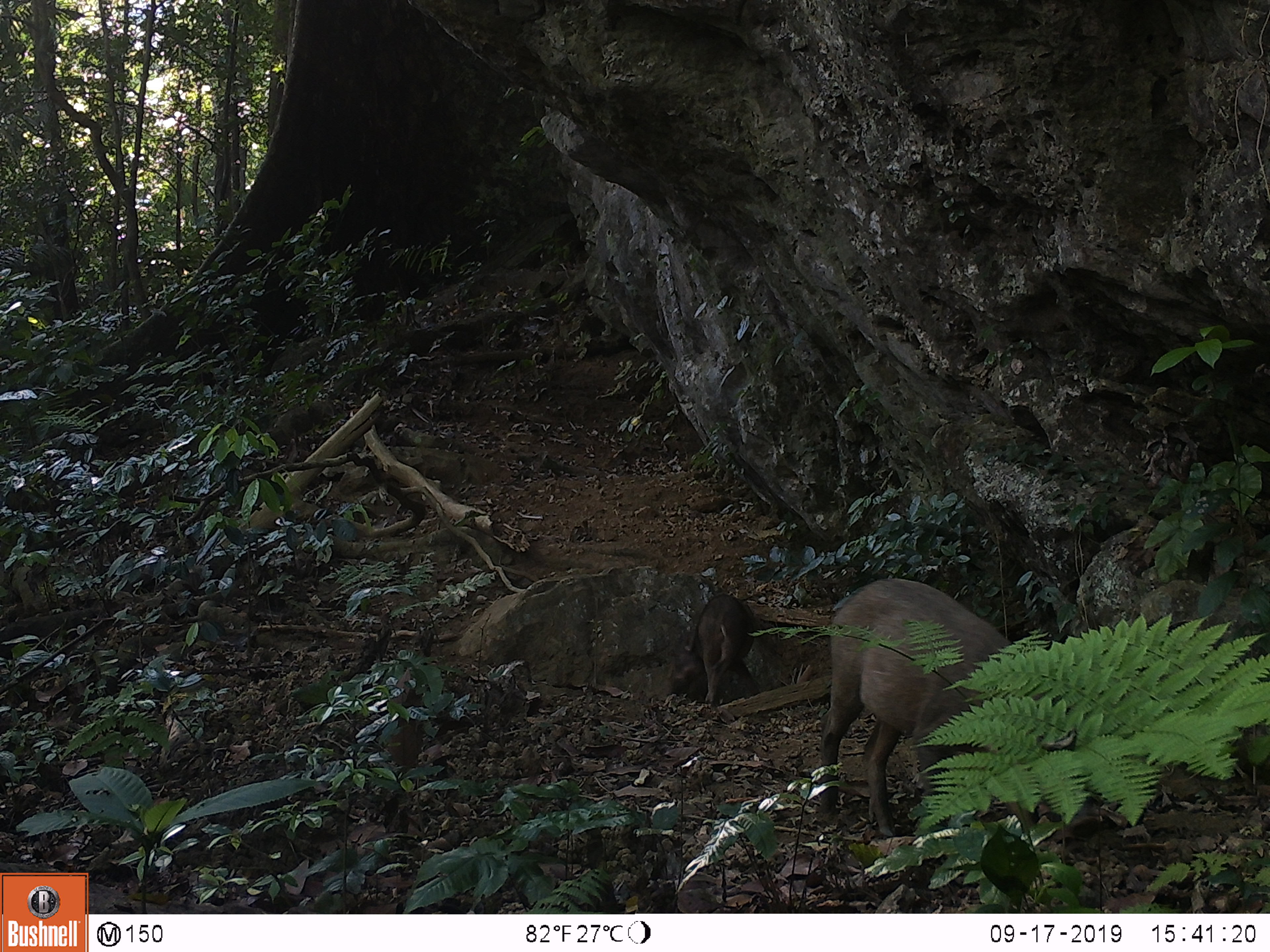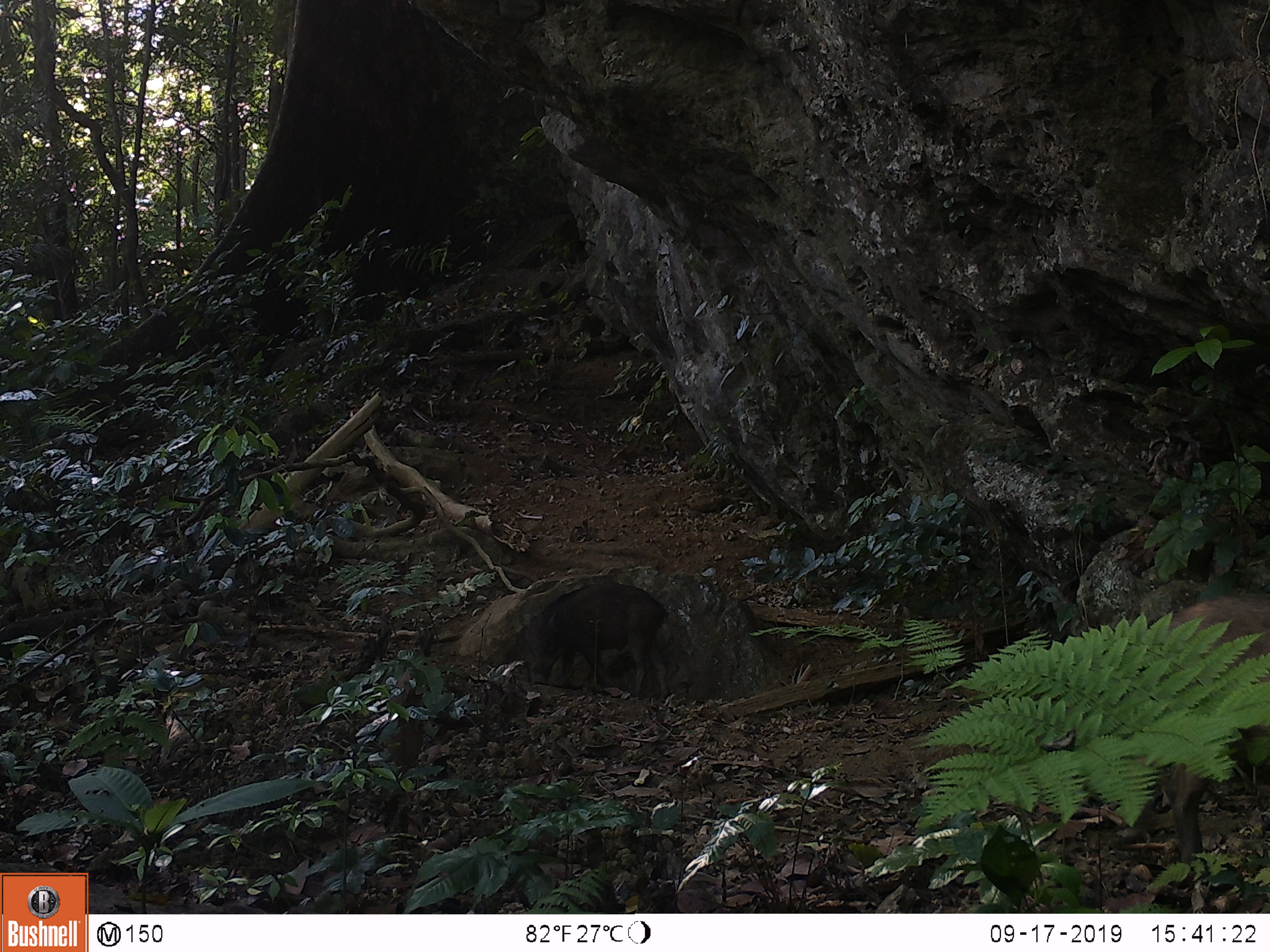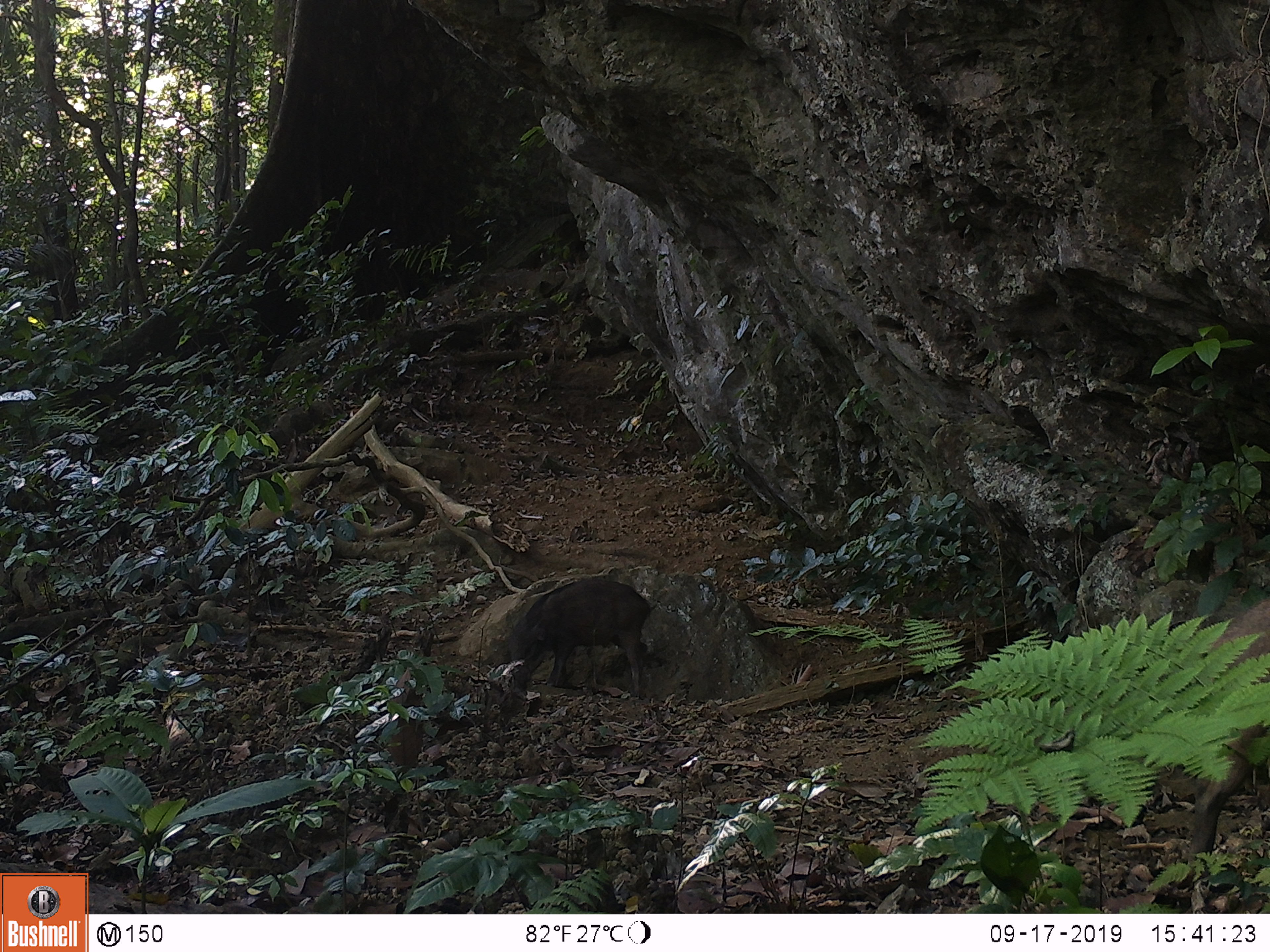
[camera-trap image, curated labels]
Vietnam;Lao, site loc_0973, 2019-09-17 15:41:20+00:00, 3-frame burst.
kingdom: Animalia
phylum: Chordata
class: Mammalia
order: Artiodactyla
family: Suidae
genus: Sus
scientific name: Sus scrofa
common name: eurasian wild pig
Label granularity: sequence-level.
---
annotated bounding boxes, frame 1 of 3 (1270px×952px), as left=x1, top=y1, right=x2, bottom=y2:
eurasian wild pig: left=819, top=577, right=1076, bottom=837; left=697, top=593, right=755, bottom=703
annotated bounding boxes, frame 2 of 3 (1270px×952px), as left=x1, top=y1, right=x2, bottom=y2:
eurasian wild pig: left=523, top=582, right=670, bottom=702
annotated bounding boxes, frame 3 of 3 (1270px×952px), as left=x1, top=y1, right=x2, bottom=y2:
eurasian wild pig: left=508, top=579, right=651, bottom=696